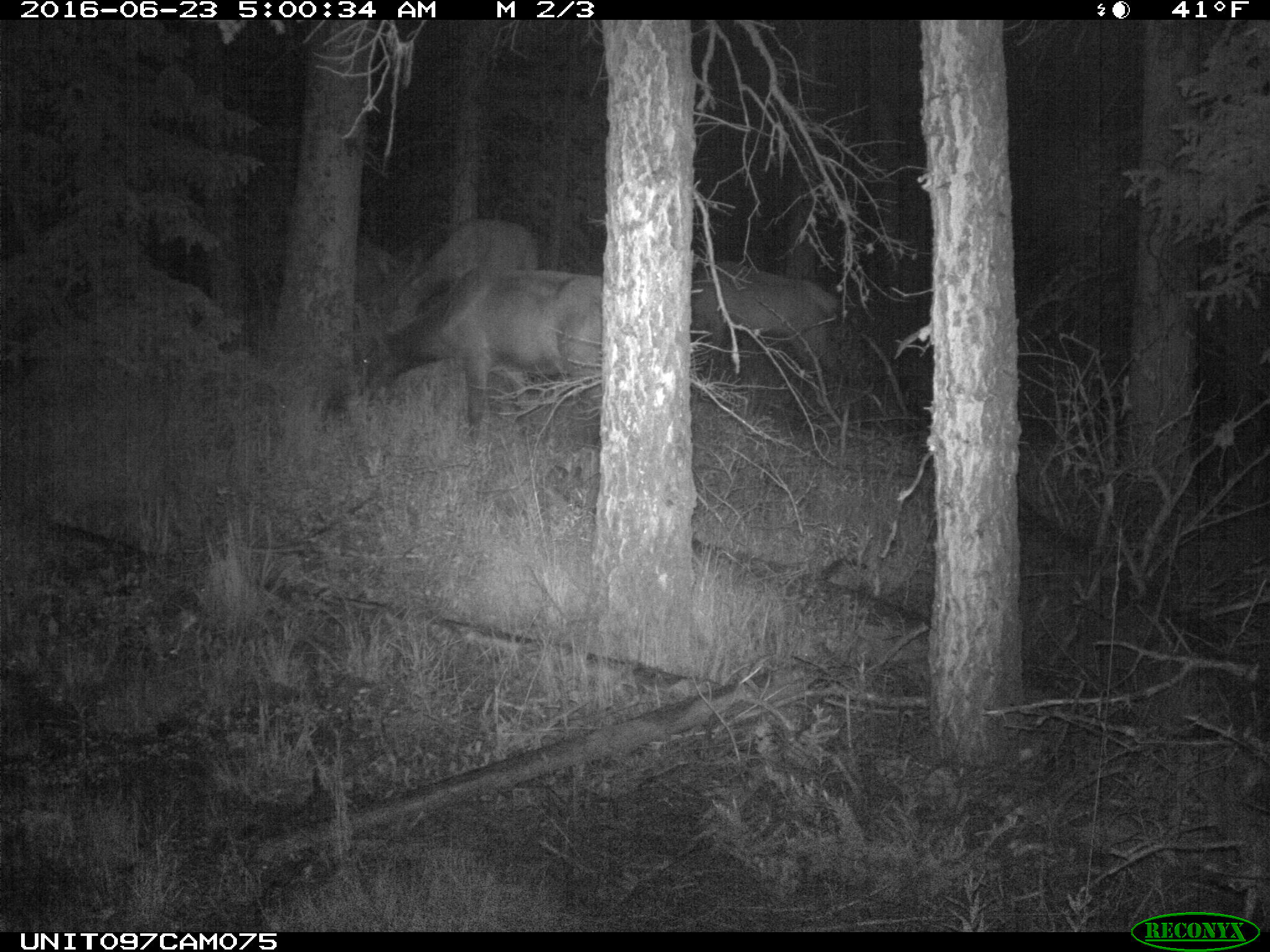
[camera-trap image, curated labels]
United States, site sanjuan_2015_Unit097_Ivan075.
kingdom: Animalia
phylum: Chordata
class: Mammalia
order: Artiodactyla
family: Cervidae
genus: Cervus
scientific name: Cervus elaphus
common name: red deer